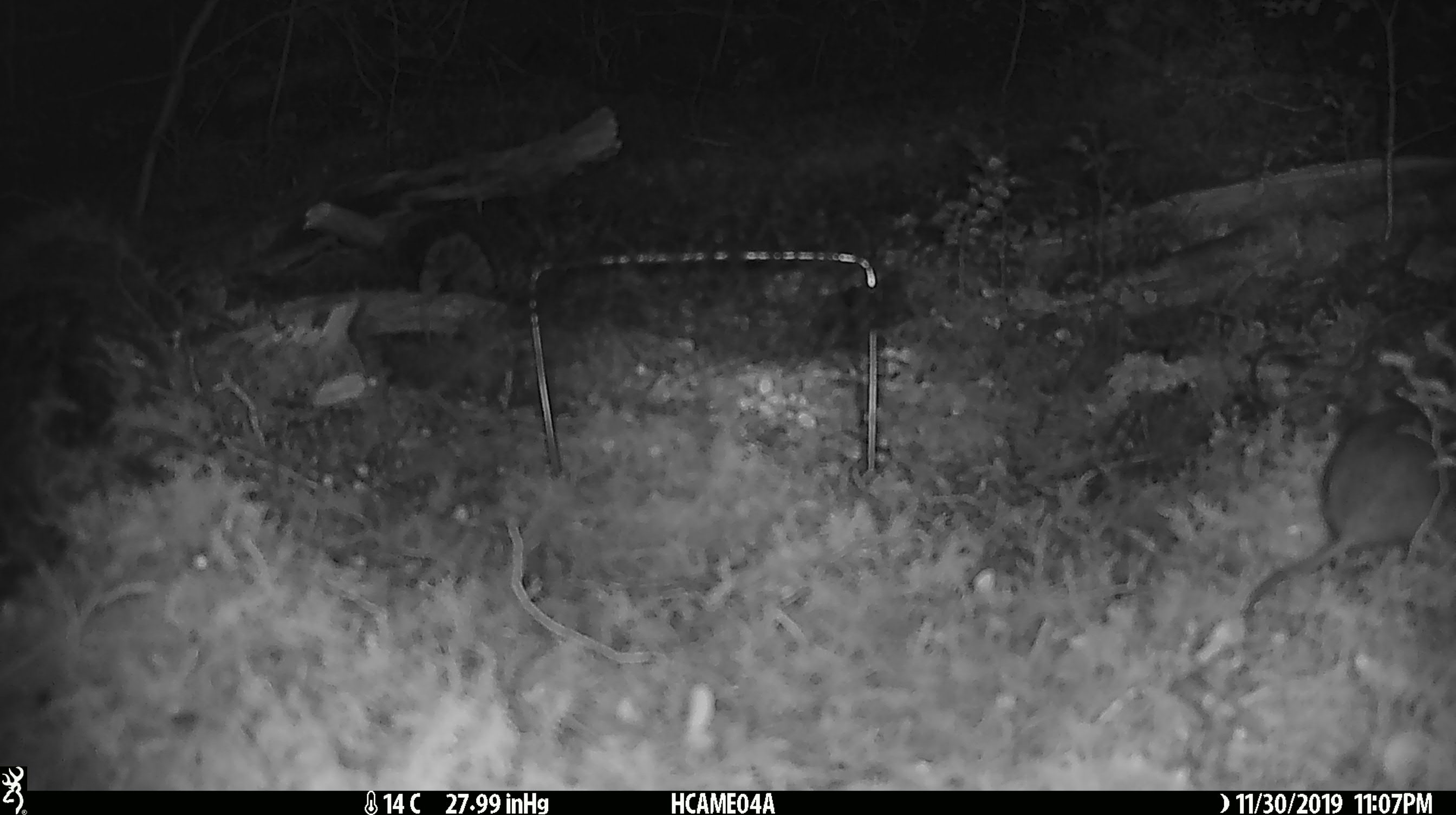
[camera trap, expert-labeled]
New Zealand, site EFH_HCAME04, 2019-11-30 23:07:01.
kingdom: Animalia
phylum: Chordata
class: Mammalia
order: Rodentia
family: Muridae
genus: Mus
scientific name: Mus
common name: mouse